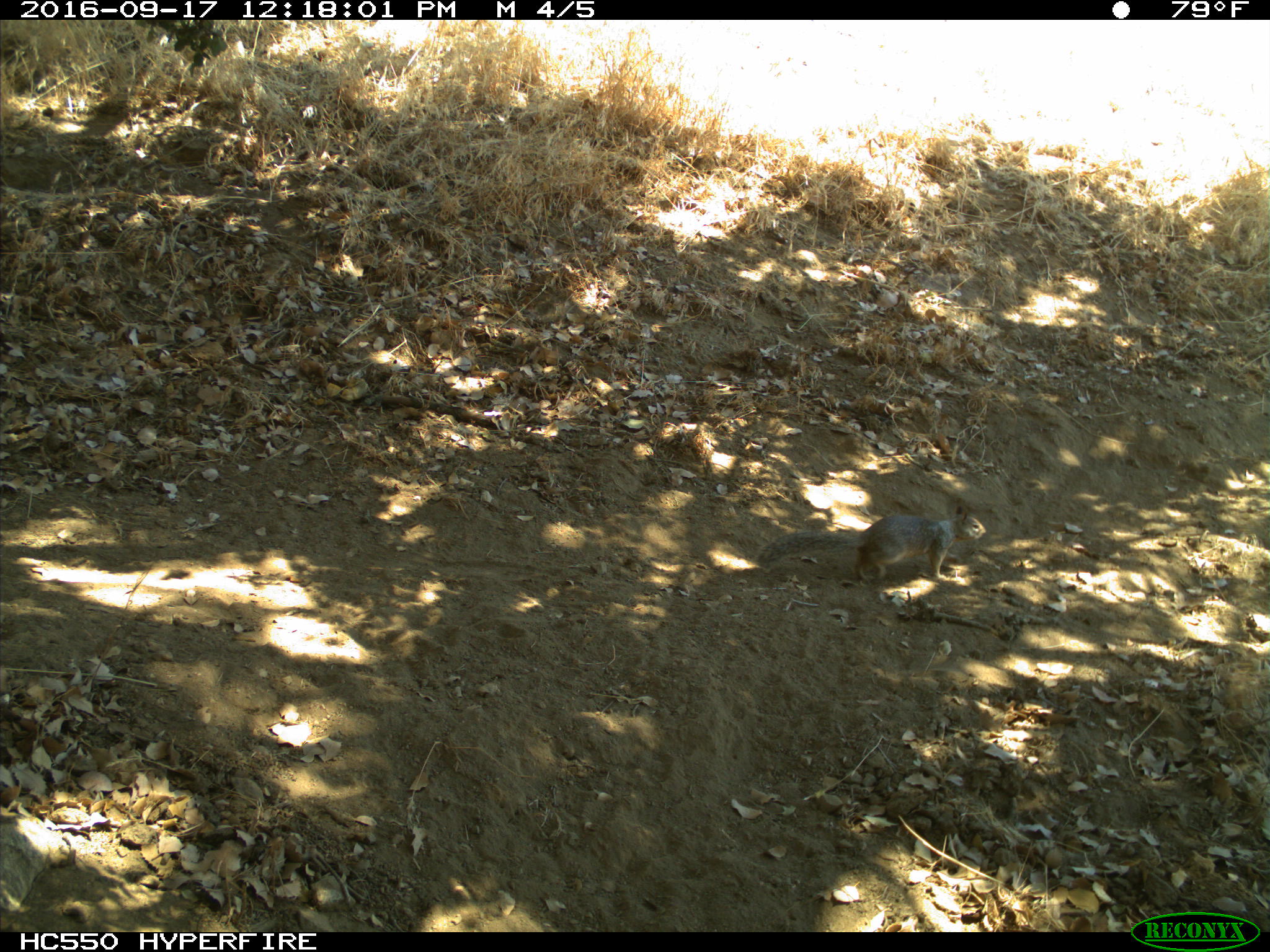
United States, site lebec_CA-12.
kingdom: Animalia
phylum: Chordata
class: Mammalia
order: Rodentia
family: Sciuridae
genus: Otospermophilus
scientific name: Otospermophilus beecheyi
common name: california ground squirrel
Otospermophilus beecheyi (california ground squirrel).